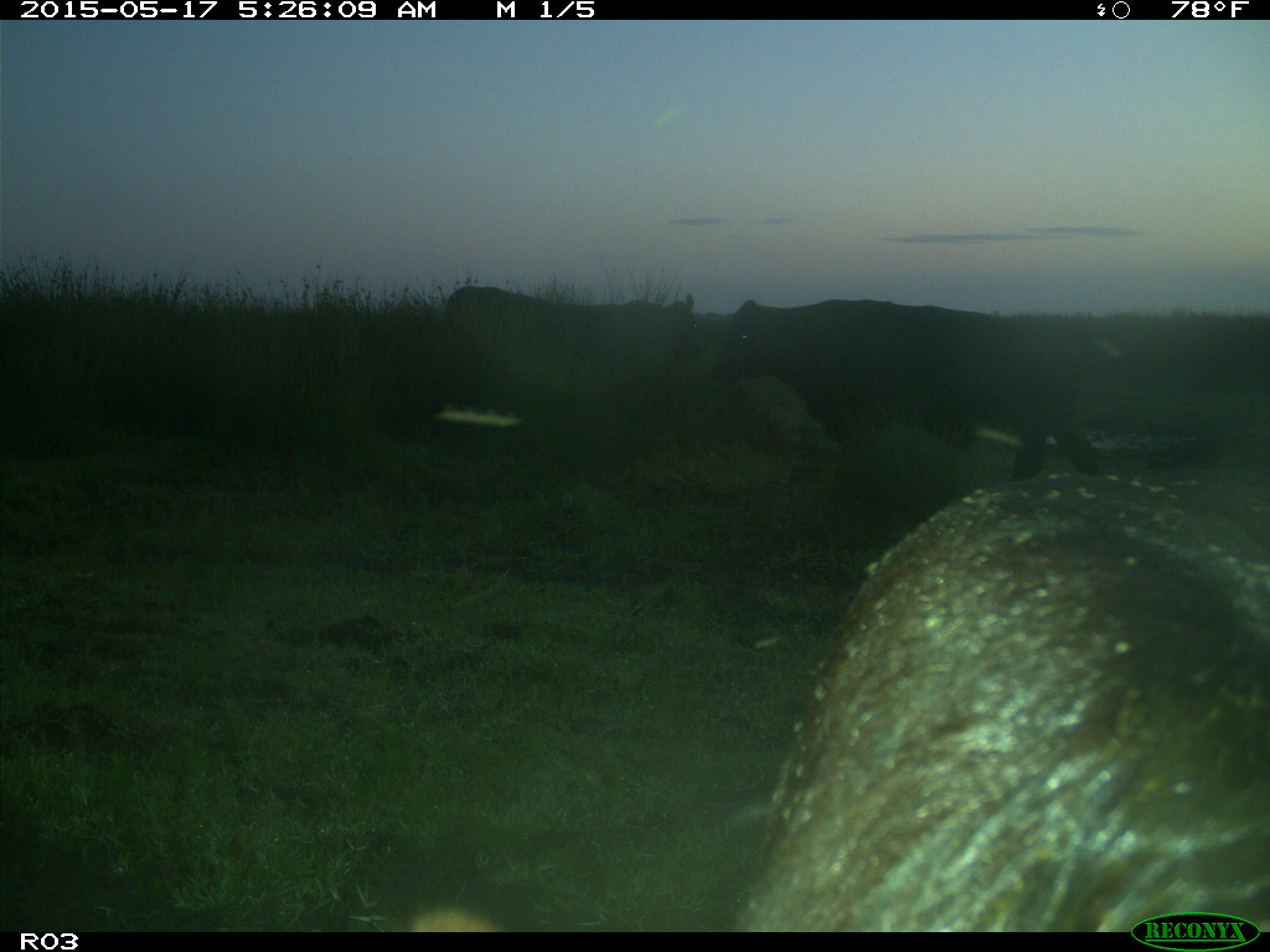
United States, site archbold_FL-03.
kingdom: Animalia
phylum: Chordata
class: Mammalia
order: Artiodactyla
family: Bovidae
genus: Bos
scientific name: Bos taurus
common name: domestic cow